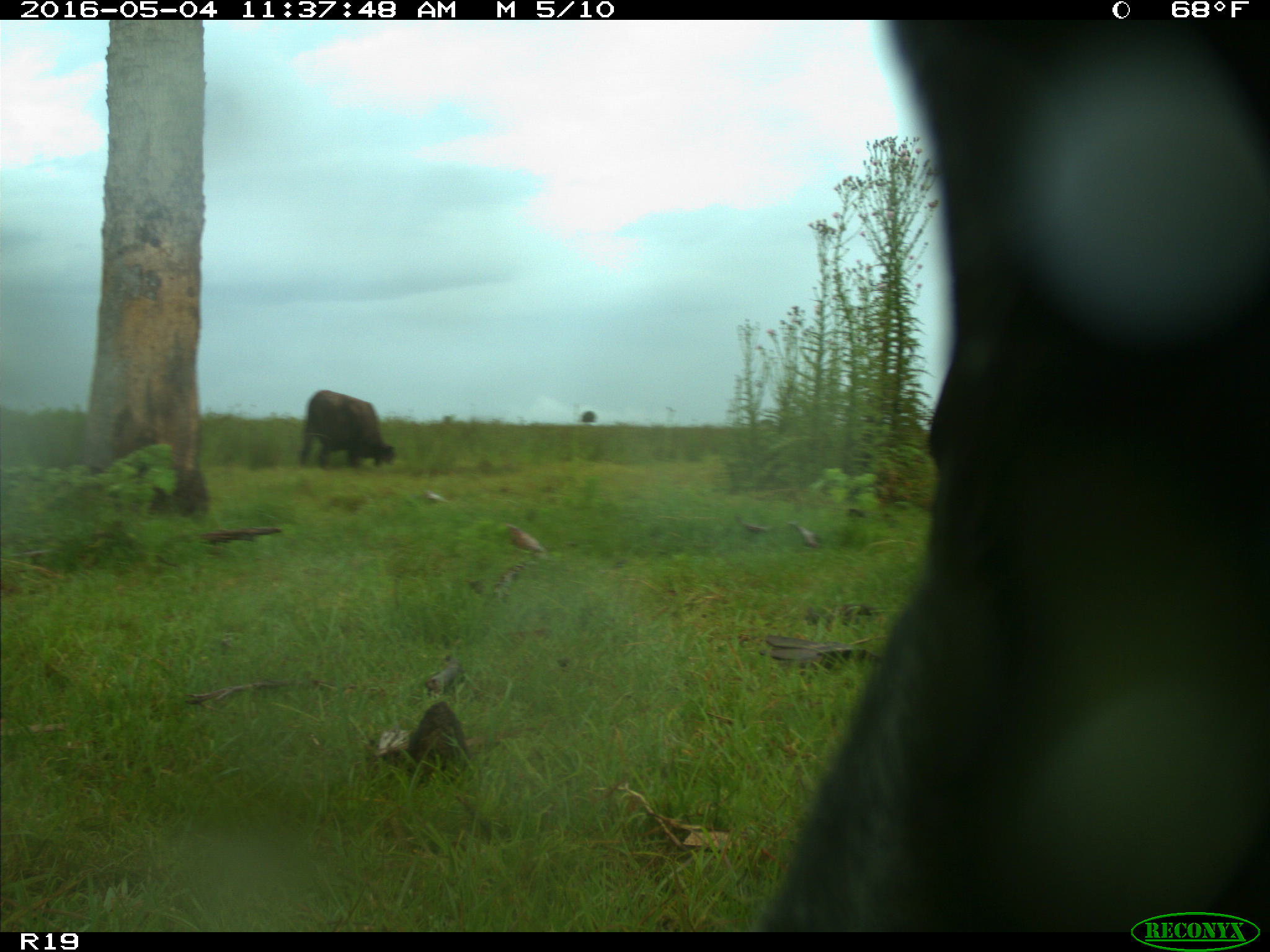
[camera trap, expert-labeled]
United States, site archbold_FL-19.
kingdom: Animalia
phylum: Chordata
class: Mammalia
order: Artiodactyla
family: Bovidae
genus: Bos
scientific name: Bos taurus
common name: domestic cow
Bos taurus (domestic cow).